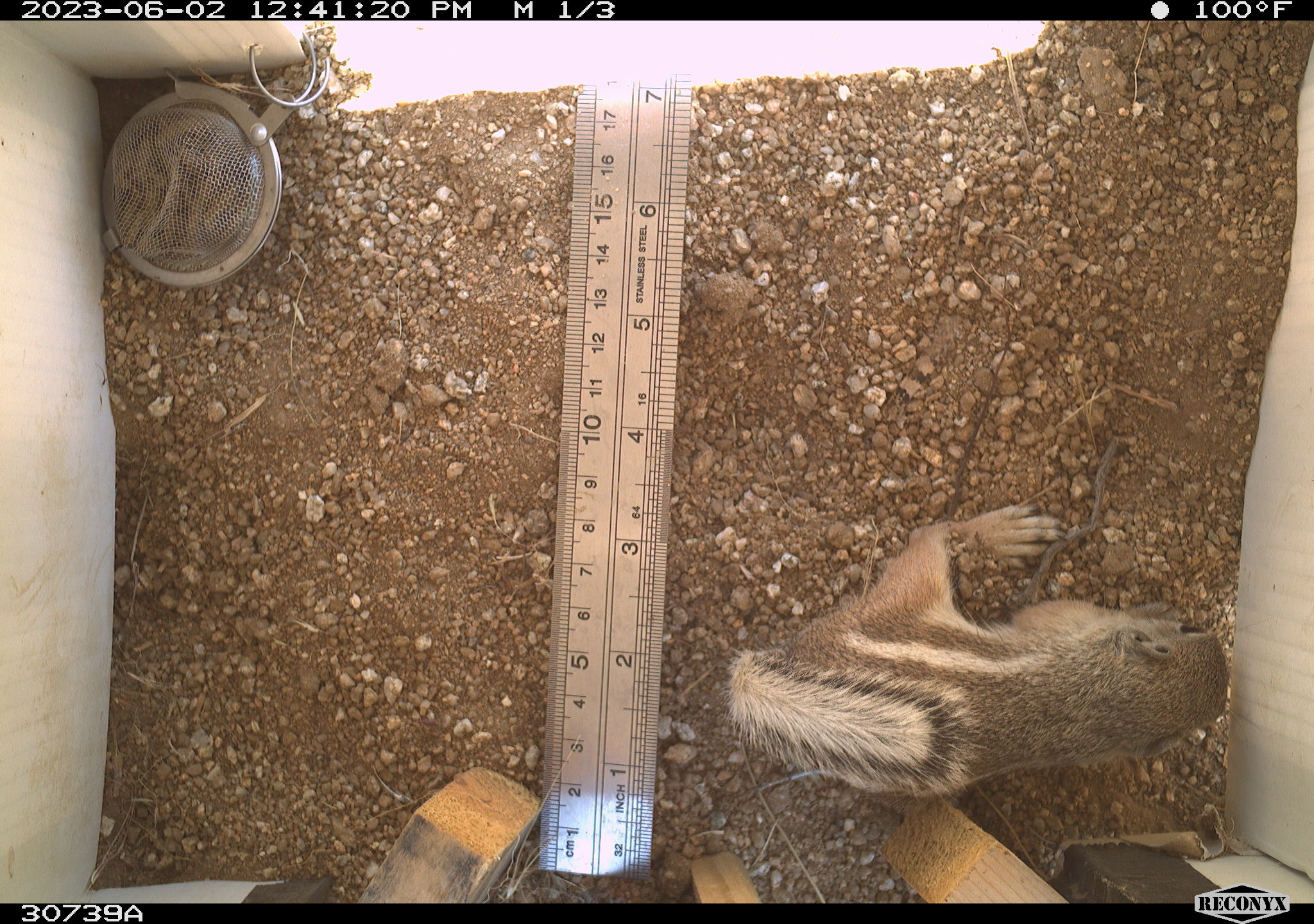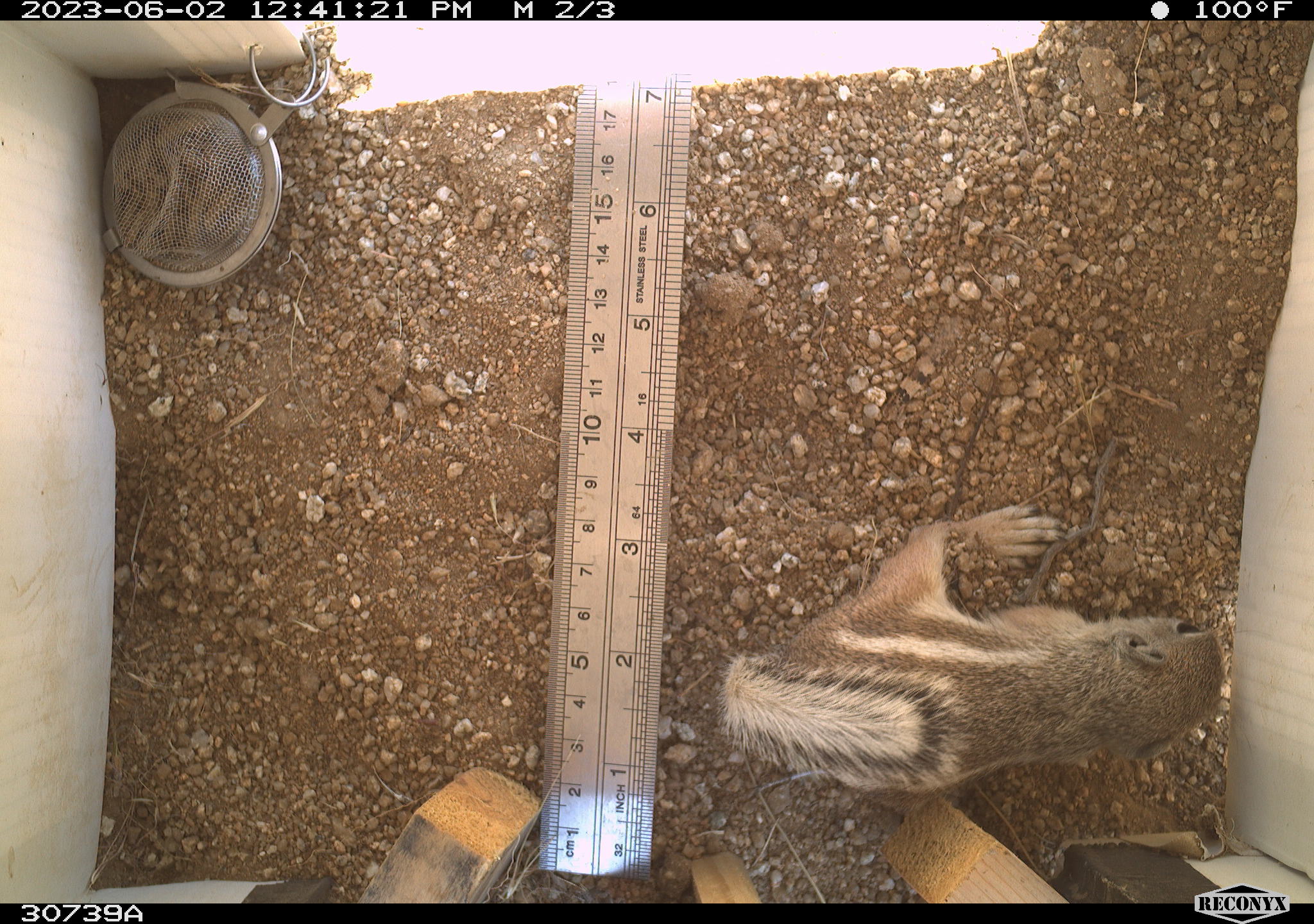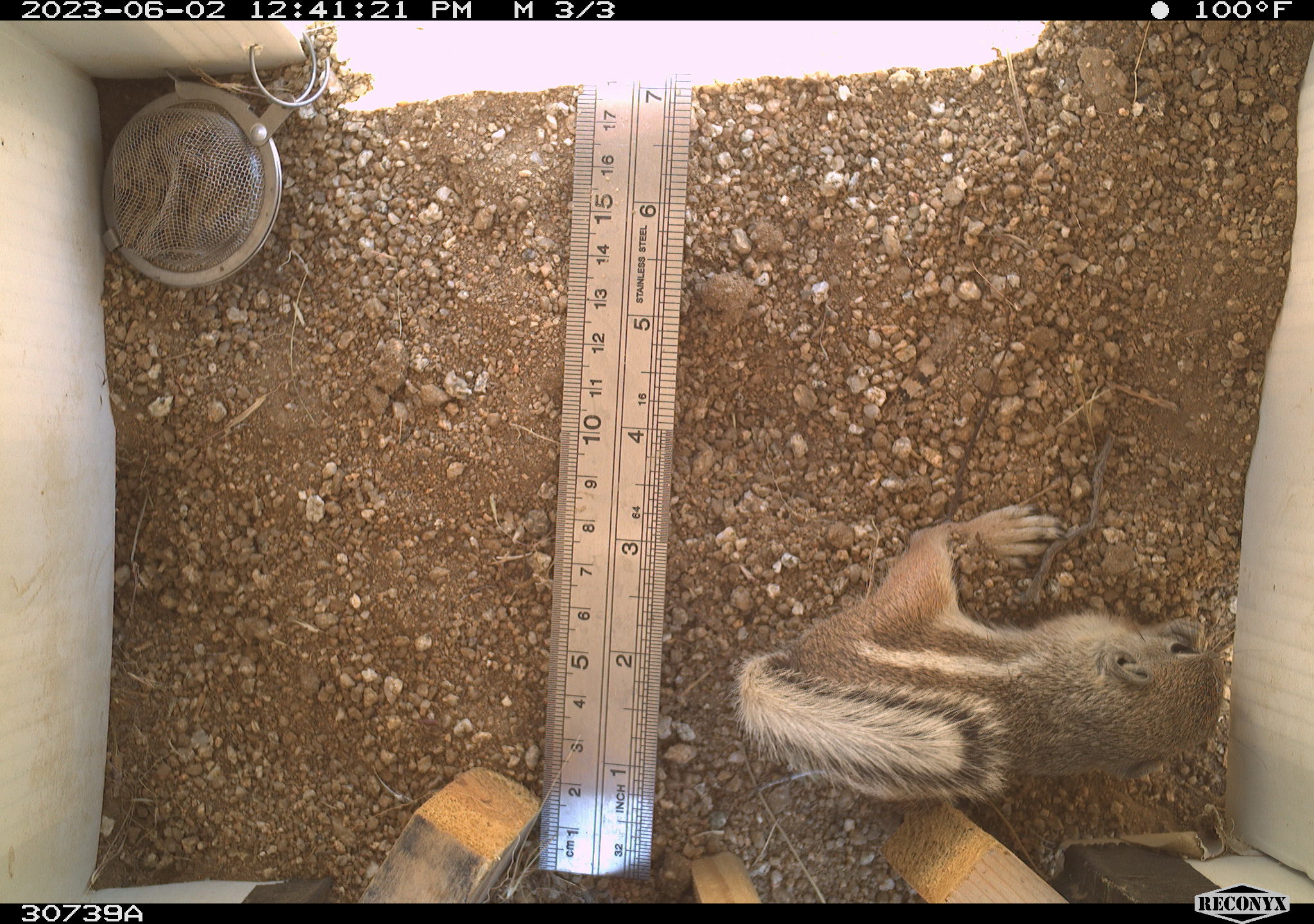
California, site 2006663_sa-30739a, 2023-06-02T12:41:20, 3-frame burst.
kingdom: Animalia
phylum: Chordata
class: Mammalia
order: Rodentia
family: Sciuridae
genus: Ammospermophilus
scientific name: Ammospermophilus leucurus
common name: white-tailed antelope squirrel